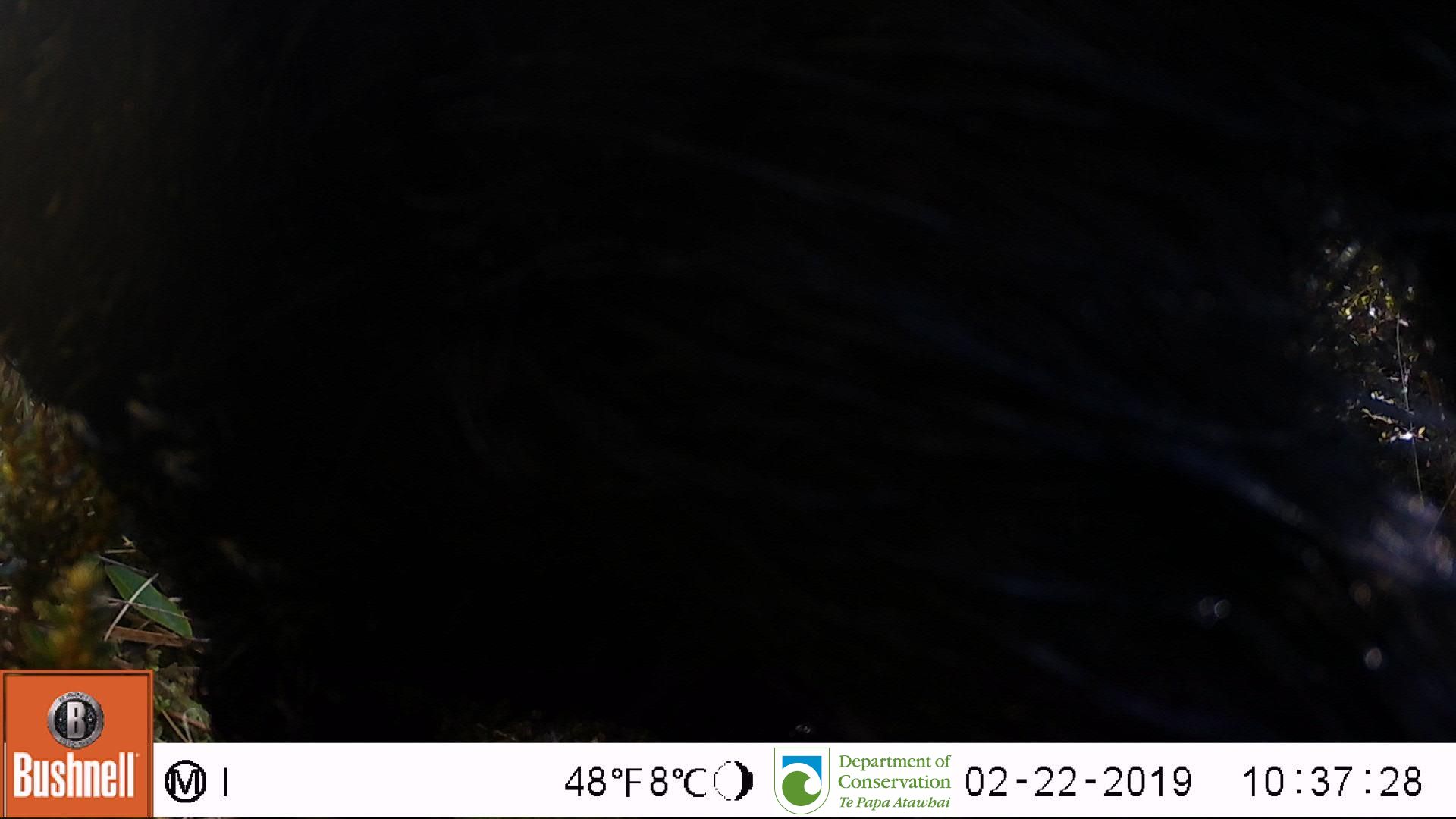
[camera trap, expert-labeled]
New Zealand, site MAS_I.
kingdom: Animalia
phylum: Chordata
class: Mammalia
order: Artiodactyla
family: Suidae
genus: Sus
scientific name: Sus scrofa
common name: pig